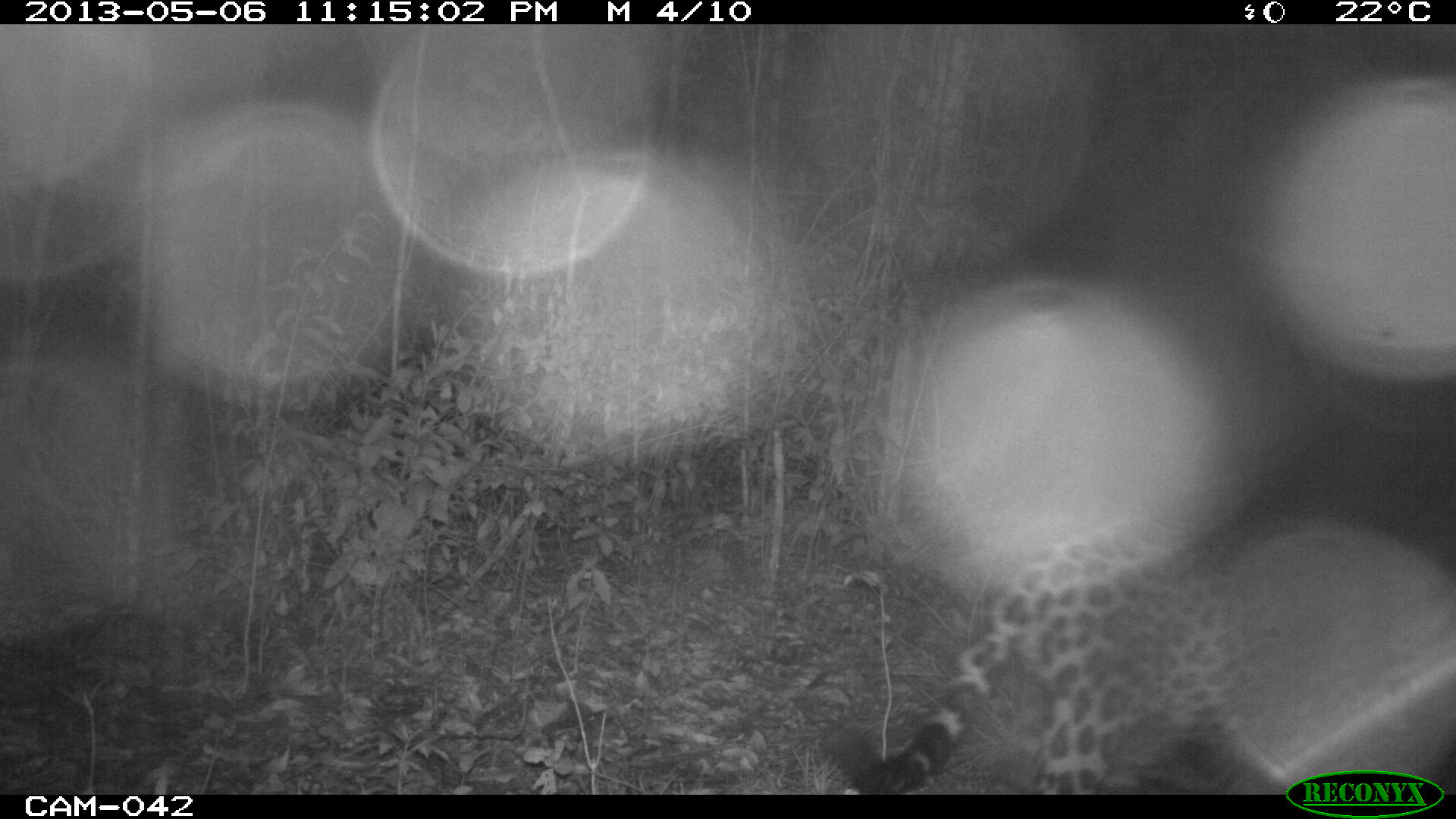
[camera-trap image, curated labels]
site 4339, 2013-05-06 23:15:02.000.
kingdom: Animalia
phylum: Chordata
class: Mammalia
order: Carnivora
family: Felidae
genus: Panthera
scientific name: Panthera onca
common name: jaguar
Panthera onca (jaguar), count 1, sex male.